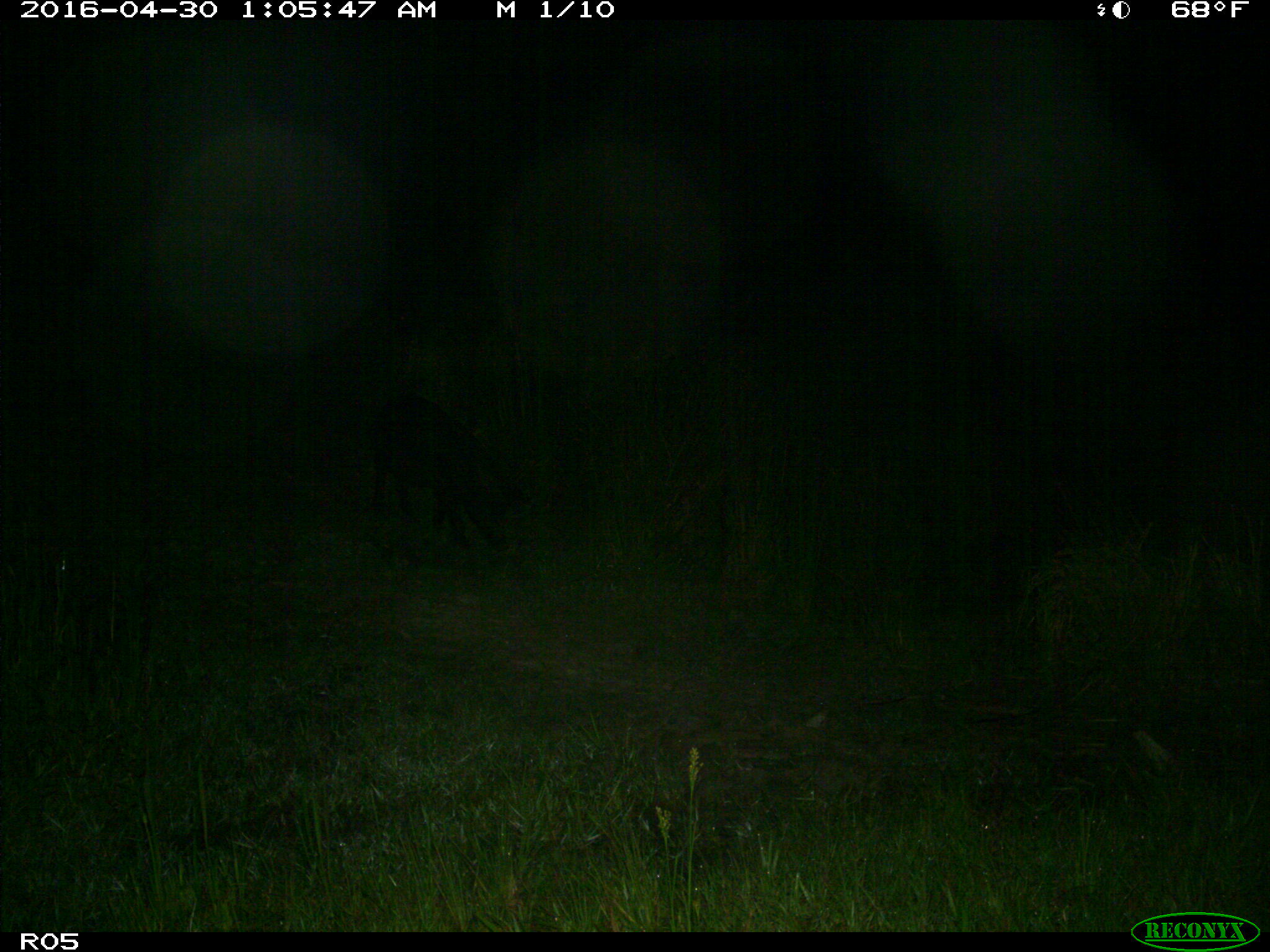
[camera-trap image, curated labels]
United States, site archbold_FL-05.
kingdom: Animalia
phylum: Chordata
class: Mammalia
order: Artiodactyla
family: Suidae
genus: Sus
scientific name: Sus scrofa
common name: wild boar